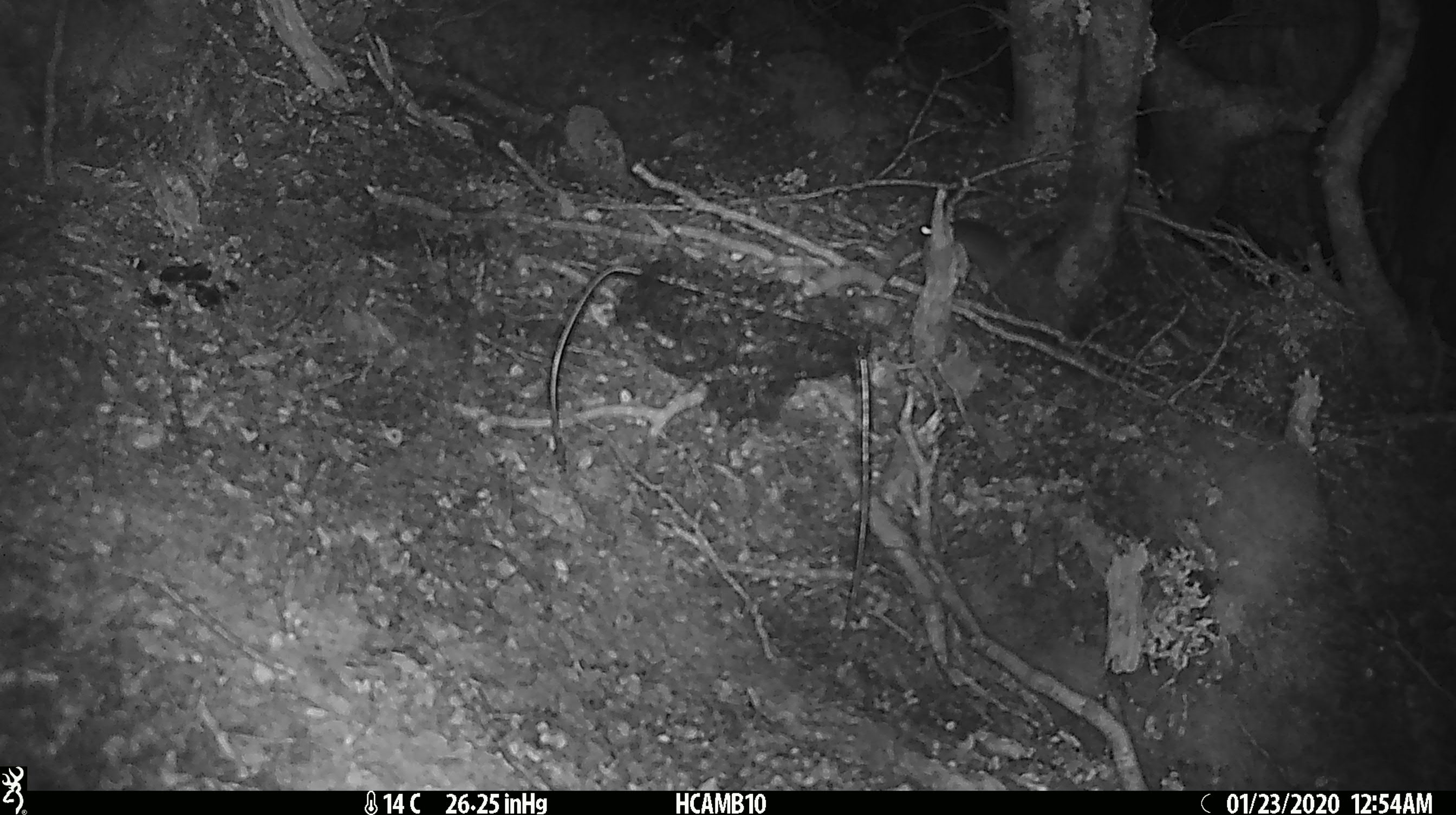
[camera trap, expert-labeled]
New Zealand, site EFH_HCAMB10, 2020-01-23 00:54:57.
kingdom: Animalia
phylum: Chordata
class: Mammalia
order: Rodentia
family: Muridae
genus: Mus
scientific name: Mus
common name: mouse